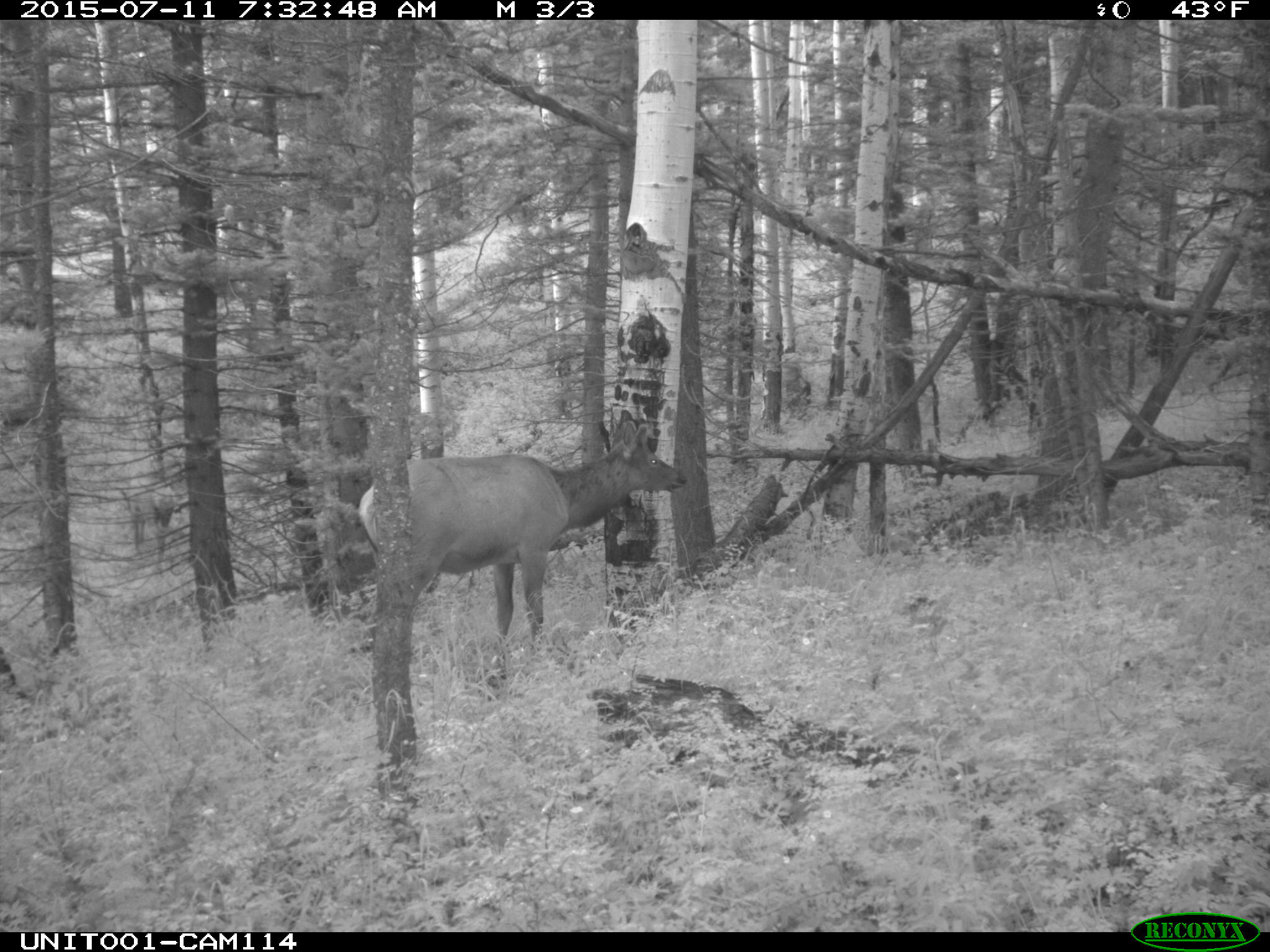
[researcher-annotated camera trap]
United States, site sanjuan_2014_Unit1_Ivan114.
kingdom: Animalia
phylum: Chordata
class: Mammalia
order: Artiodactyla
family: Cervidae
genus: Cervus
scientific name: Cervus elaphus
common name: red deer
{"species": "Cervus elaphus (red deer)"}